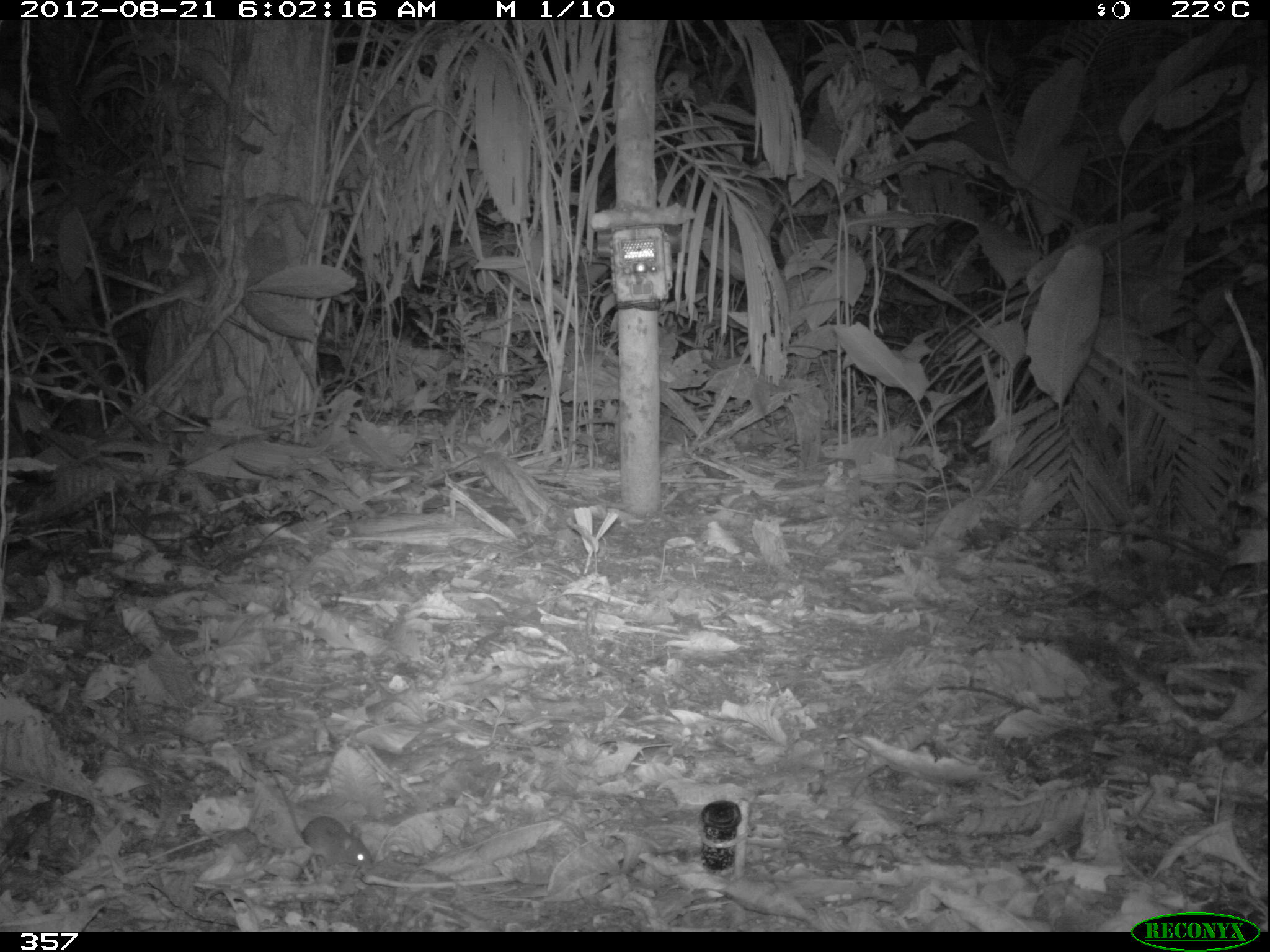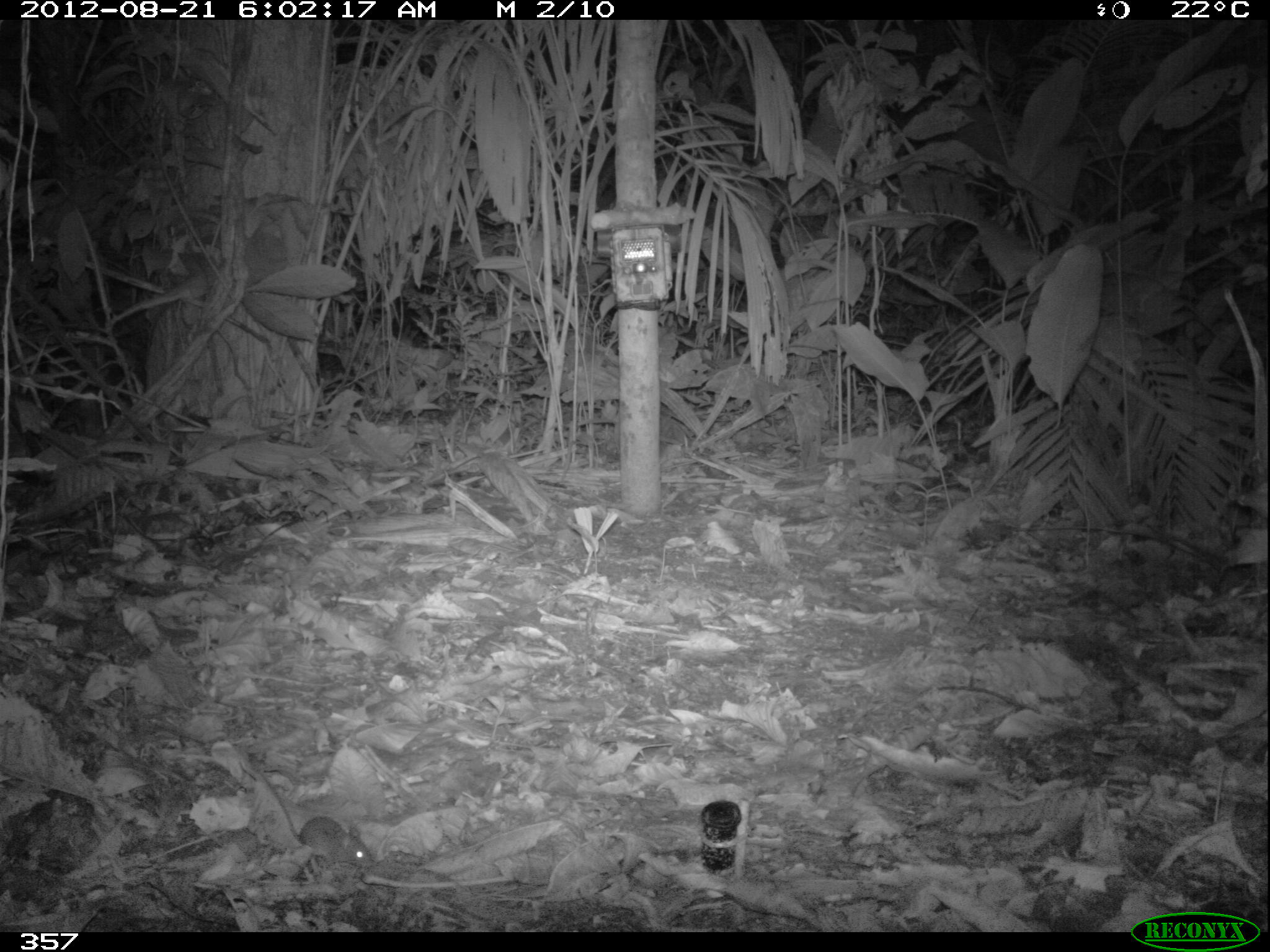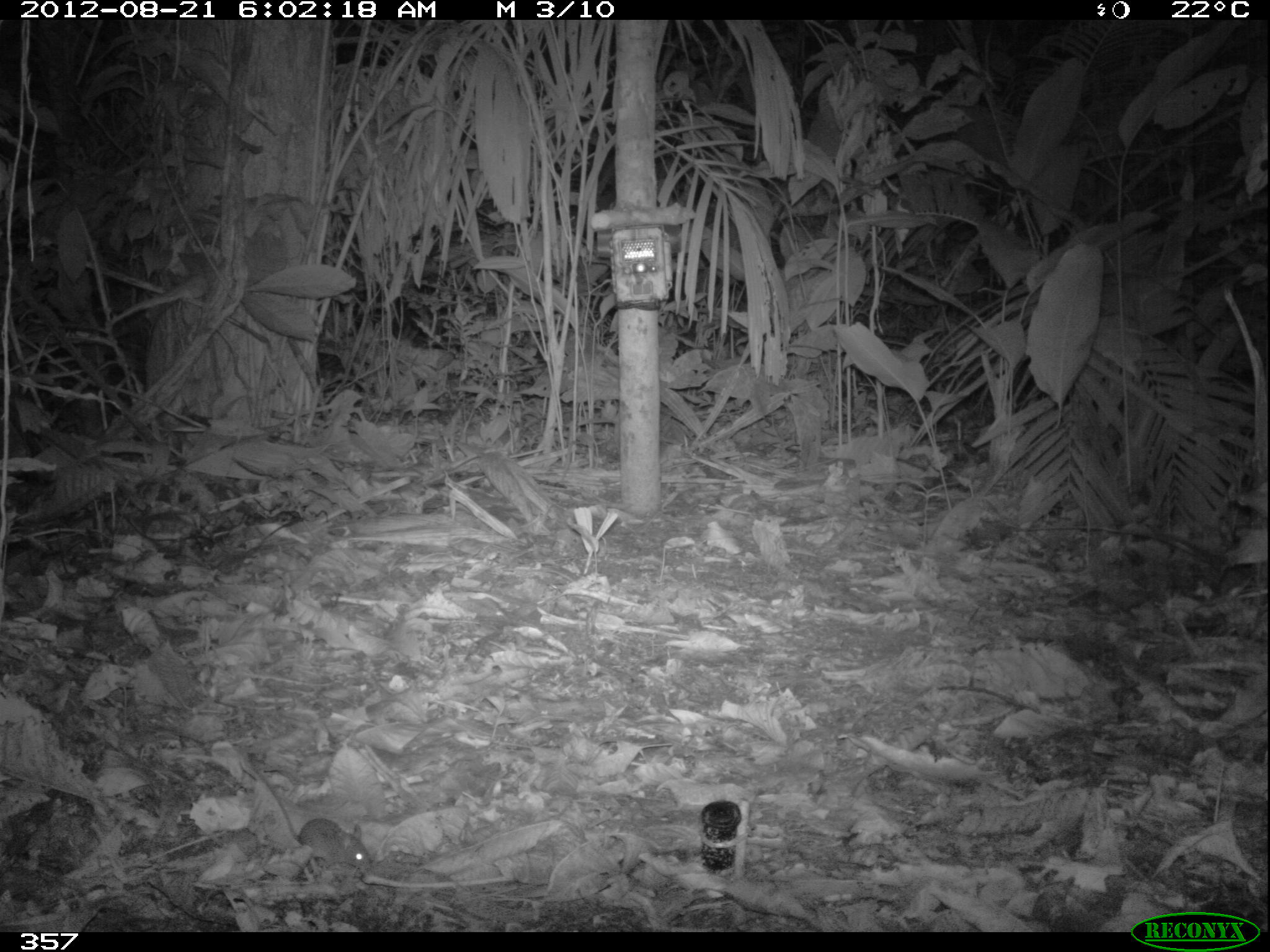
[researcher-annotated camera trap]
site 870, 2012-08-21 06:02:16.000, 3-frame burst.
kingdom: Animalia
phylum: Chordata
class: Mammalia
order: Rodentia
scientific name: Rodentia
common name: rodents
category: unknown rodent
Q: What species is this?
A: Unknown rodent (rodents) (Rodentia).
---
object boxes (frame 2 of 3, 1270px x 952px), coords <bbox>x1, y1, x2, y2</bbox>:
unknown rodent: <bbox>256, 769, 375, 869</bbox>